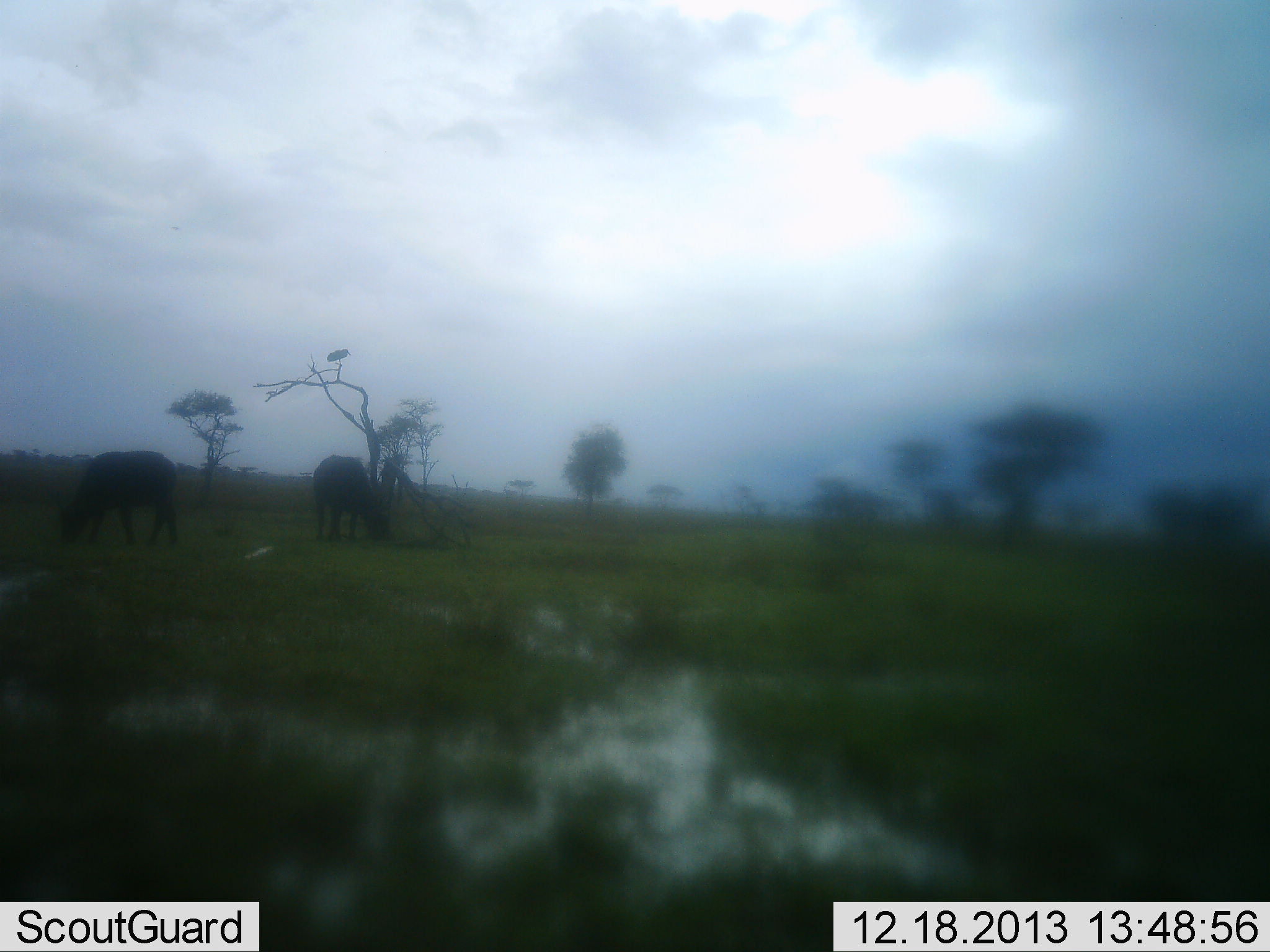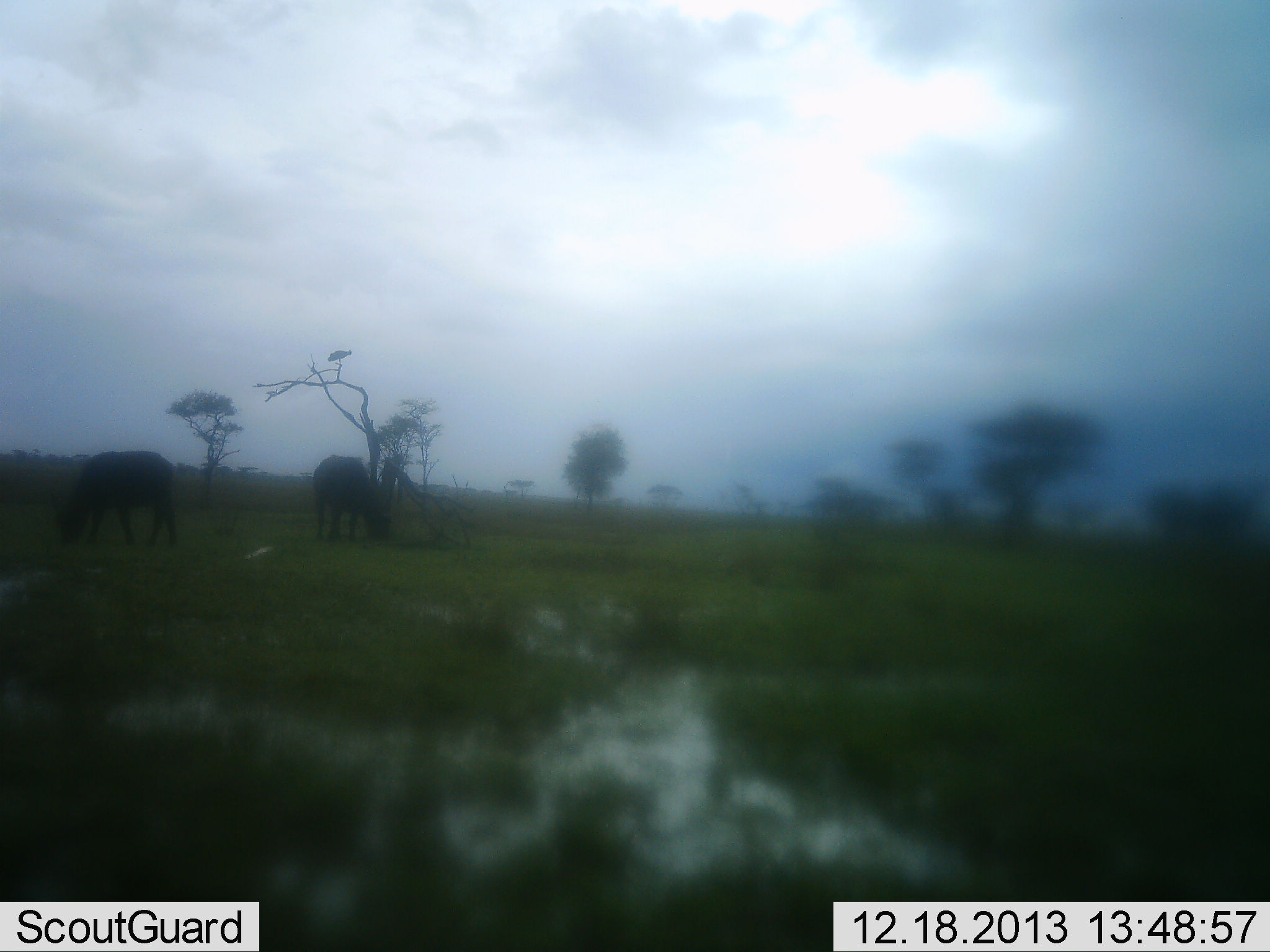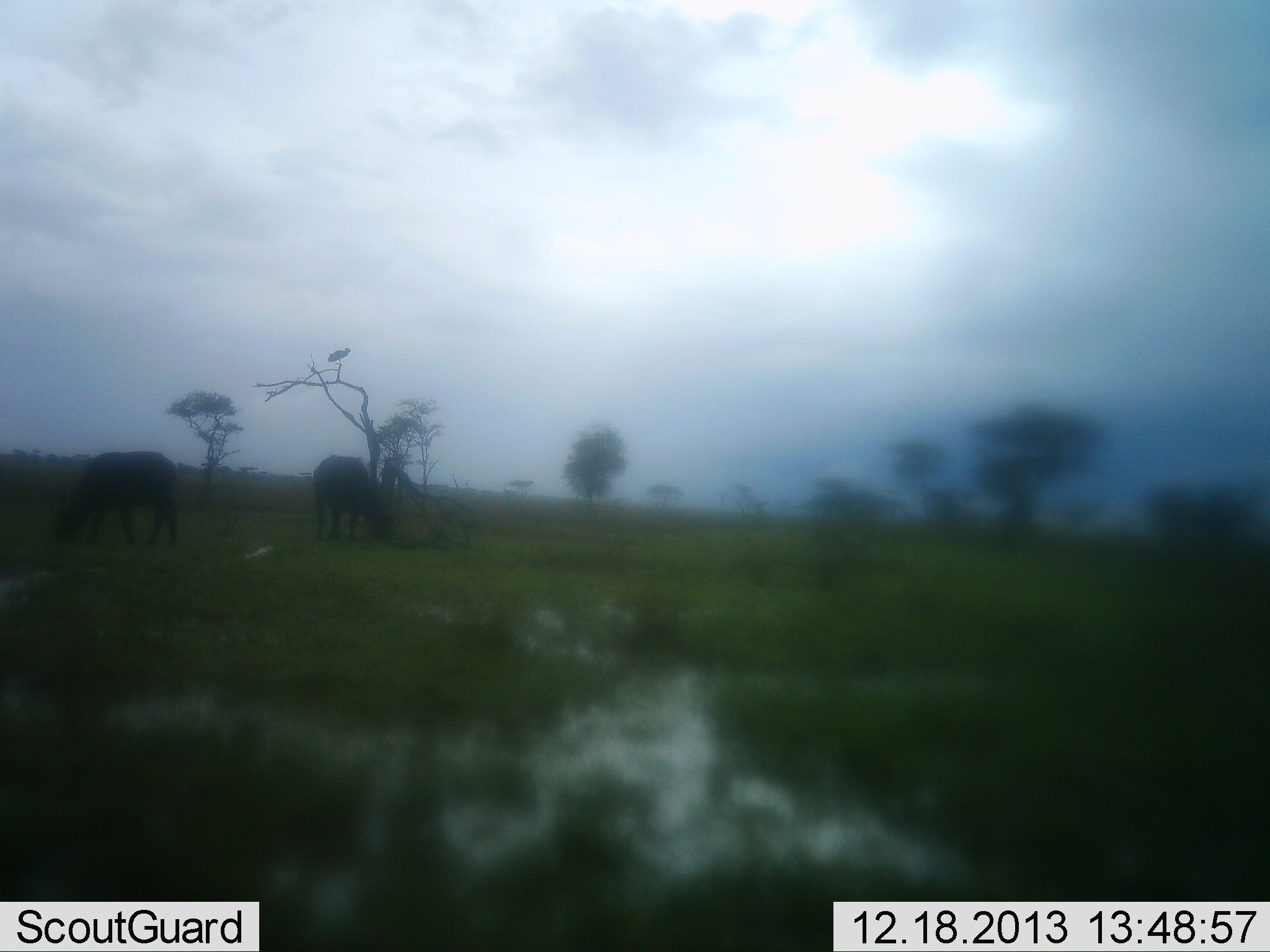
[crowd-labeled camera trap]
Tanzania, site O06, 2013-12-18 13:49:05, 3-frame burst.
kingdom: Animalia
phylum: Chordata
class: Mammalia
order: Artiodactyla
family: Bovidae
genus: Syncerus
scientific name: Syncerus caffer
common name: cape buffalo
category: buffalo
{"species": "buffalo (cape buffalo) (Syncerus caffer)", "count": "2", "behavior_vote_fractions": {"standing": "8%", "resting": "0%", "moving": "8%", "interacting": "0%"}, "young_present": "0%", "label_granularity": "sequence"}